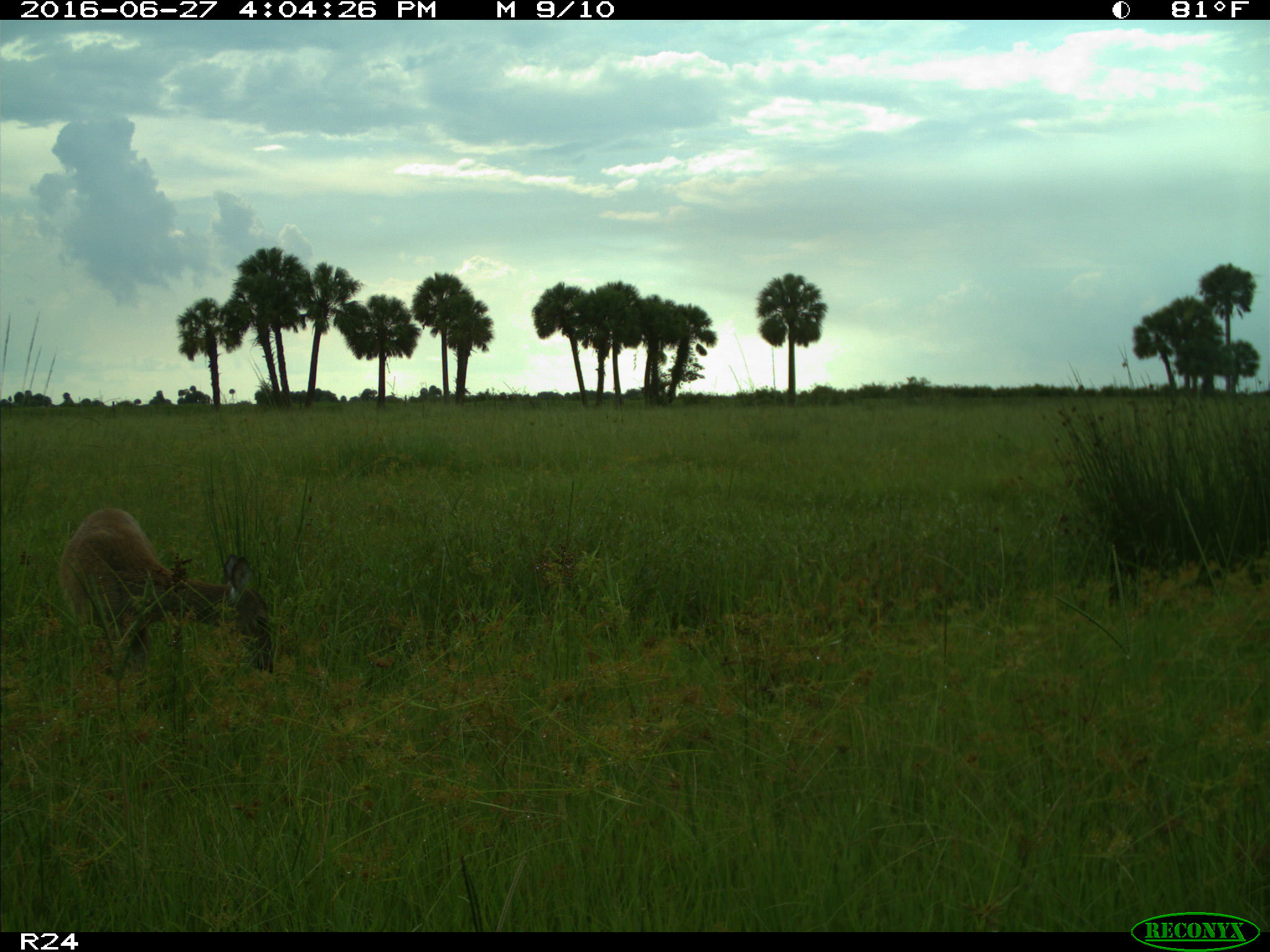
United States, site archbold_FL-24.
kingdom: Animalia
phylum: Chordata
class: Mammalia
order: Artiodactyla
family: Cervidae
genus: Odocoileus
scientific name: Odocoileus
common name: deer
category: unidentified deer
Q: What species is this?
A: Unidentified deer (deer) (Odocoileus).